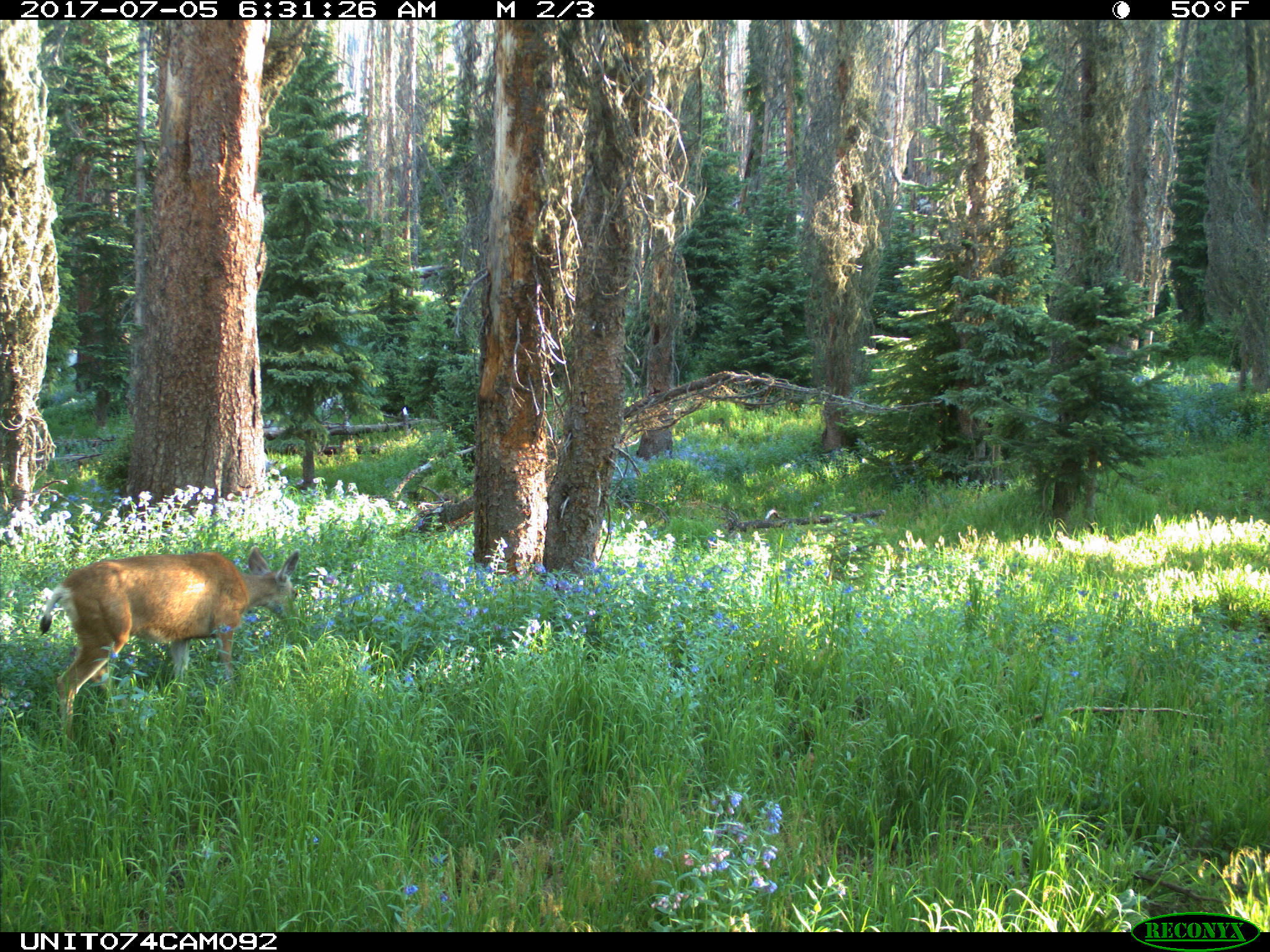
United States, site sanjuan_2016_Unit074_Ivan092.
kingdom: Animalia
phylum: Chordata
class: Mammalia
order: Artiodactyla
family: Cervidae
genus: Odocoileus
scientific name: Odocoileus hemionus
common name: mule deer